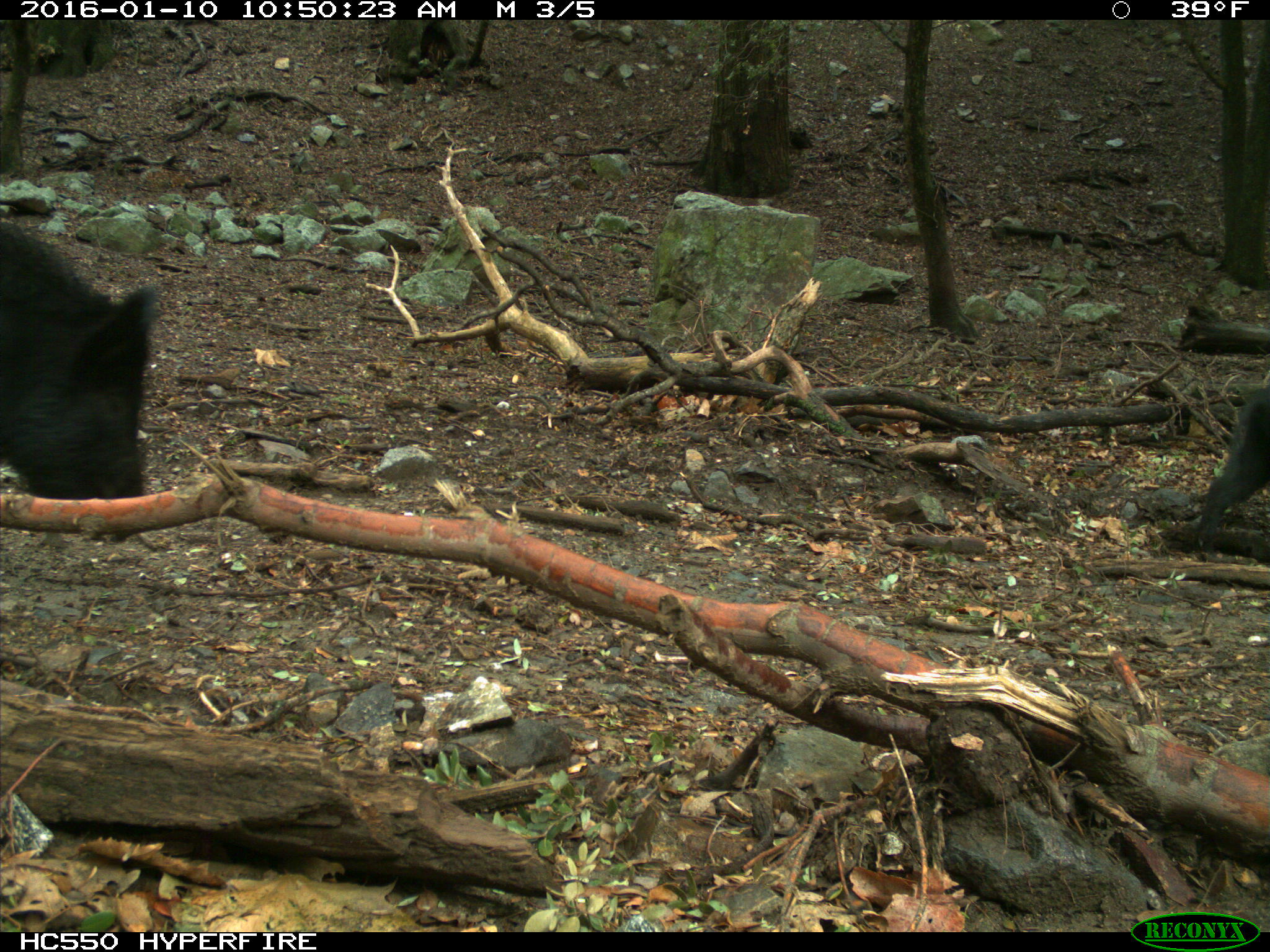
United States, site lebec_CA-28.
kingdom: Animalia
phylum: Chordata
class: Mammalia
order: Artiodactyla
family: Suidae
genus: Sus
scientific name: Sus scrofa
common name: wild boar